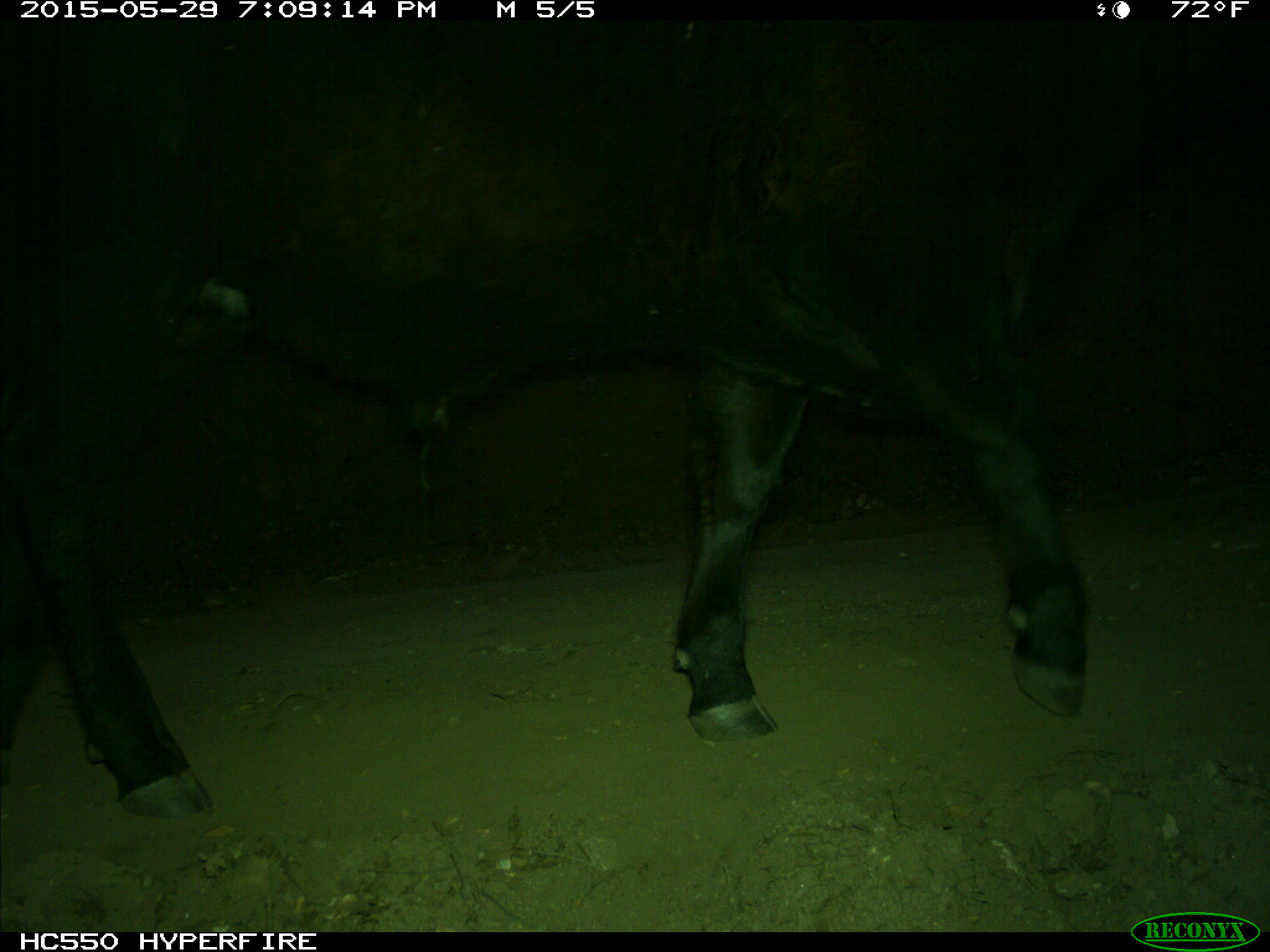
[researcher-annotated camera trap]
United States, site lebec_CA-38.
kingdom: Animalia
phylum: Chordata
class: Mammalia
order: Artiodactyla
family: Bovidae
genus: Bos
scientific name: Bos taurus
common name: domestic cow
Bos taurus (domestic cow).